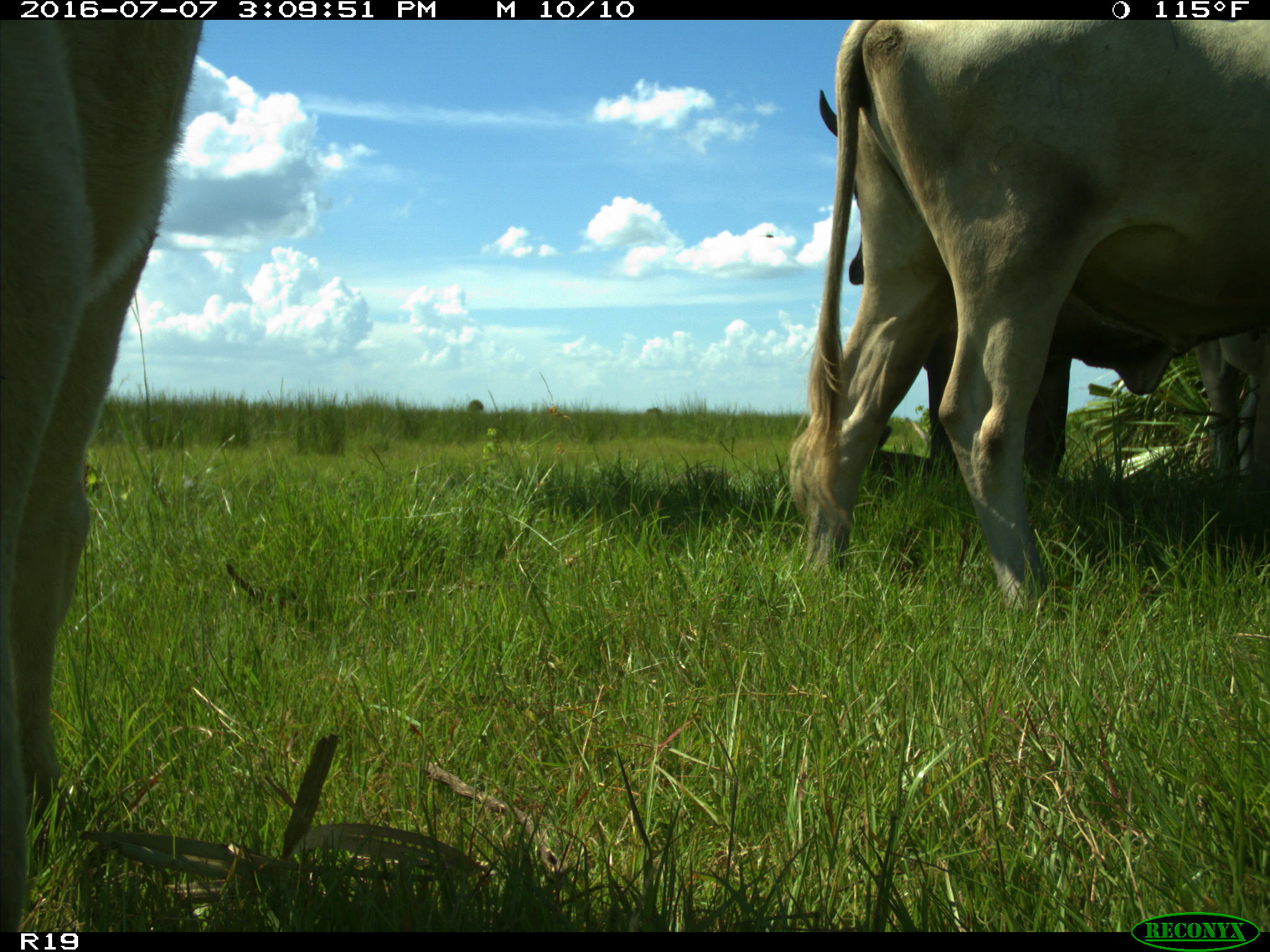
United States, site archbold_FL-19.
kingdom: Animalia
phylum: Chordata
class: Mammalia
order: Artiodactyla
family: Bovidae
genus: Bos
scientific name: Bos taurus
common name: domestic cow